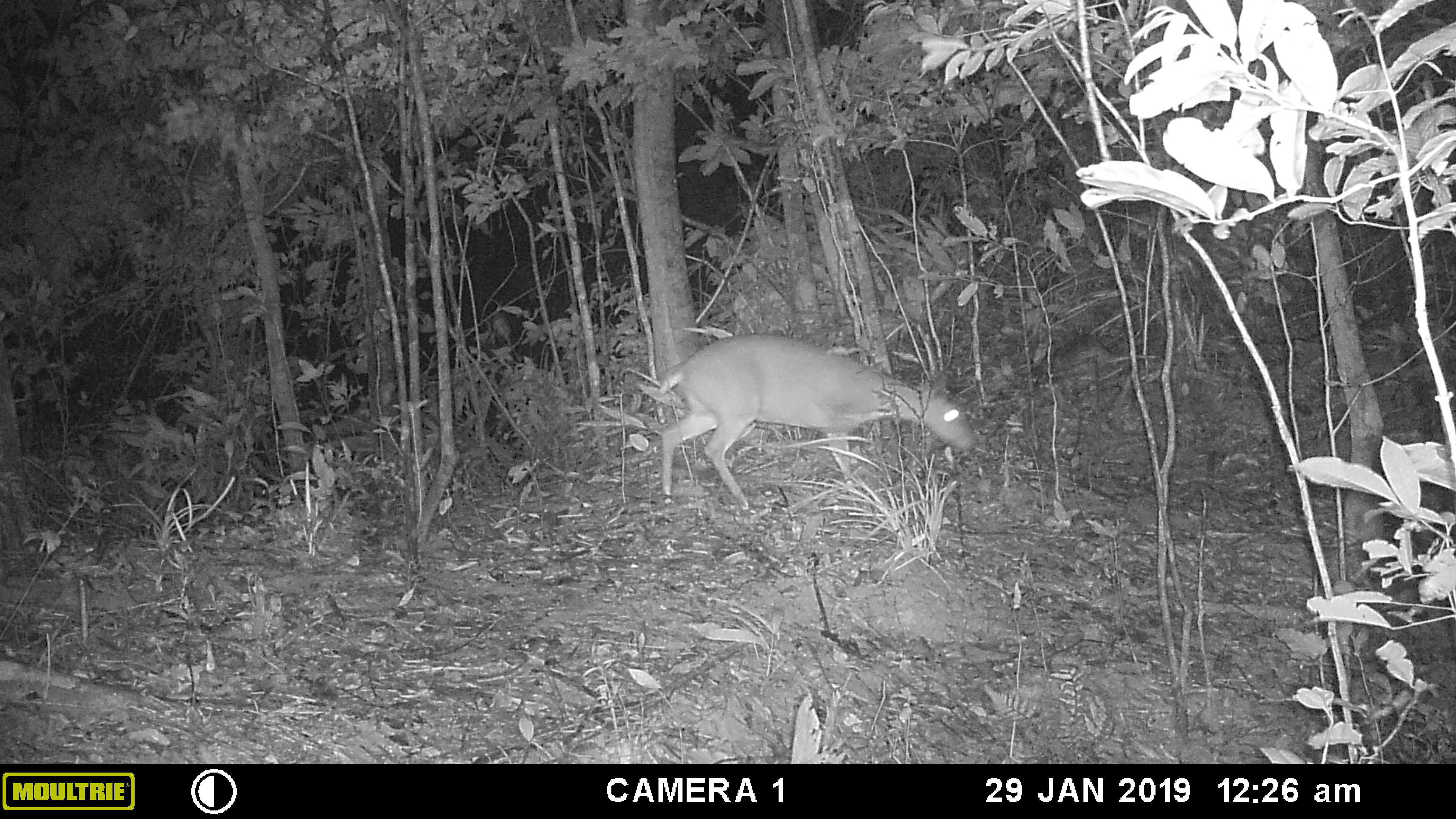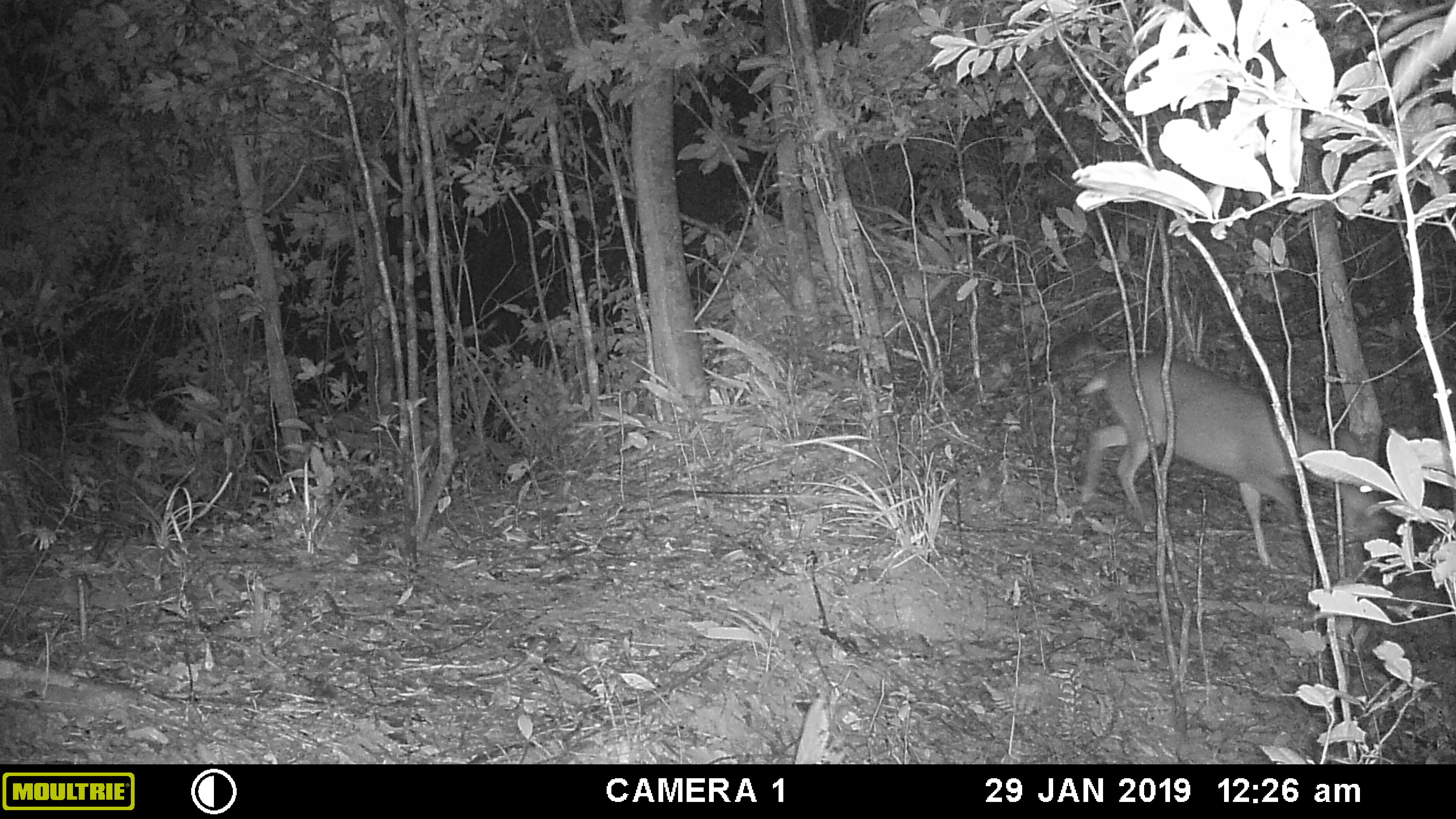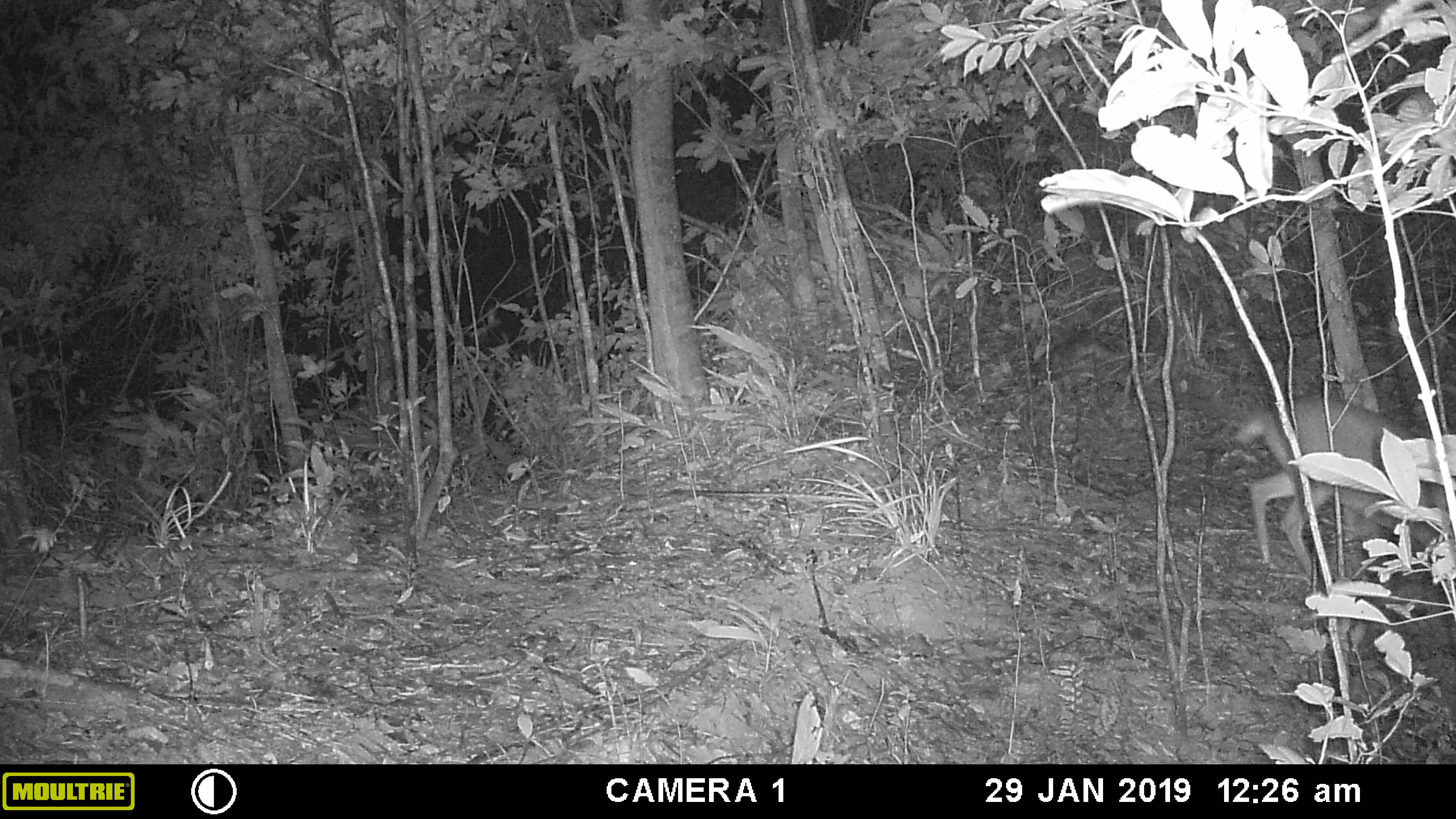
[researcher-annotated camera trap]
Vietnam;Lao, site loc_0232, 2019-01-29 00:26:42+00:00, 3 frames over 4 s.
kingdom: Animalia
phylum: Chordata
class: Mammalia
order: Artiodactyla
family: Cervidae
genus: Muntiacus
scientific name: Muntiacus vuquangensis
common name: large-antlered muntjac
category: large antlered muntjac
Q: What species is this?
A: Large antlered muntjac (large-antlered muntjac) (Muntiacus vuquangensis).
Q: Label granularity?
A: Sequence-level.